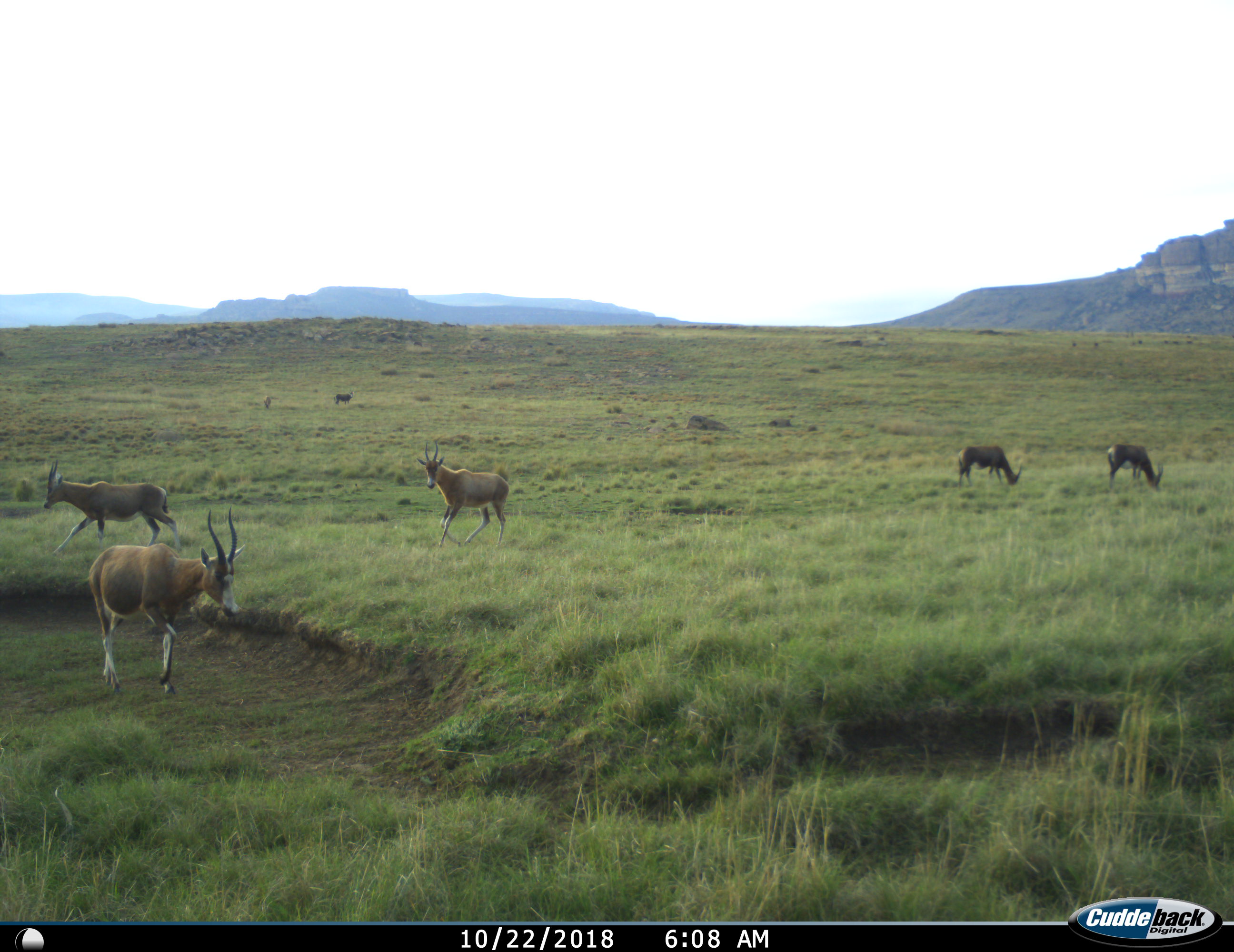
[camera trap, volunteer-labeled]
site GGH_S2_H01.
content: unidentified animal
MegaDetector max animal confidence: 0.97